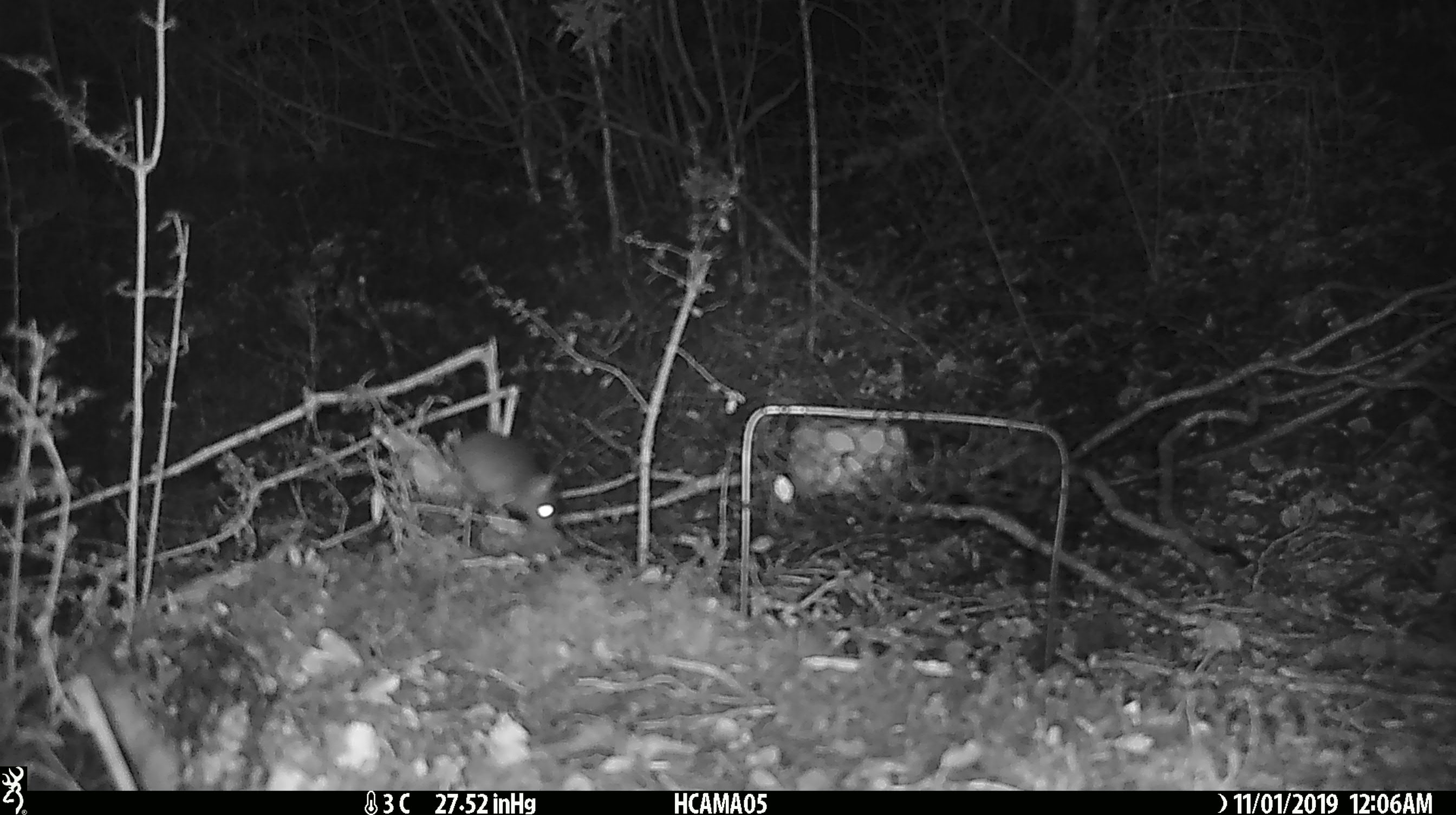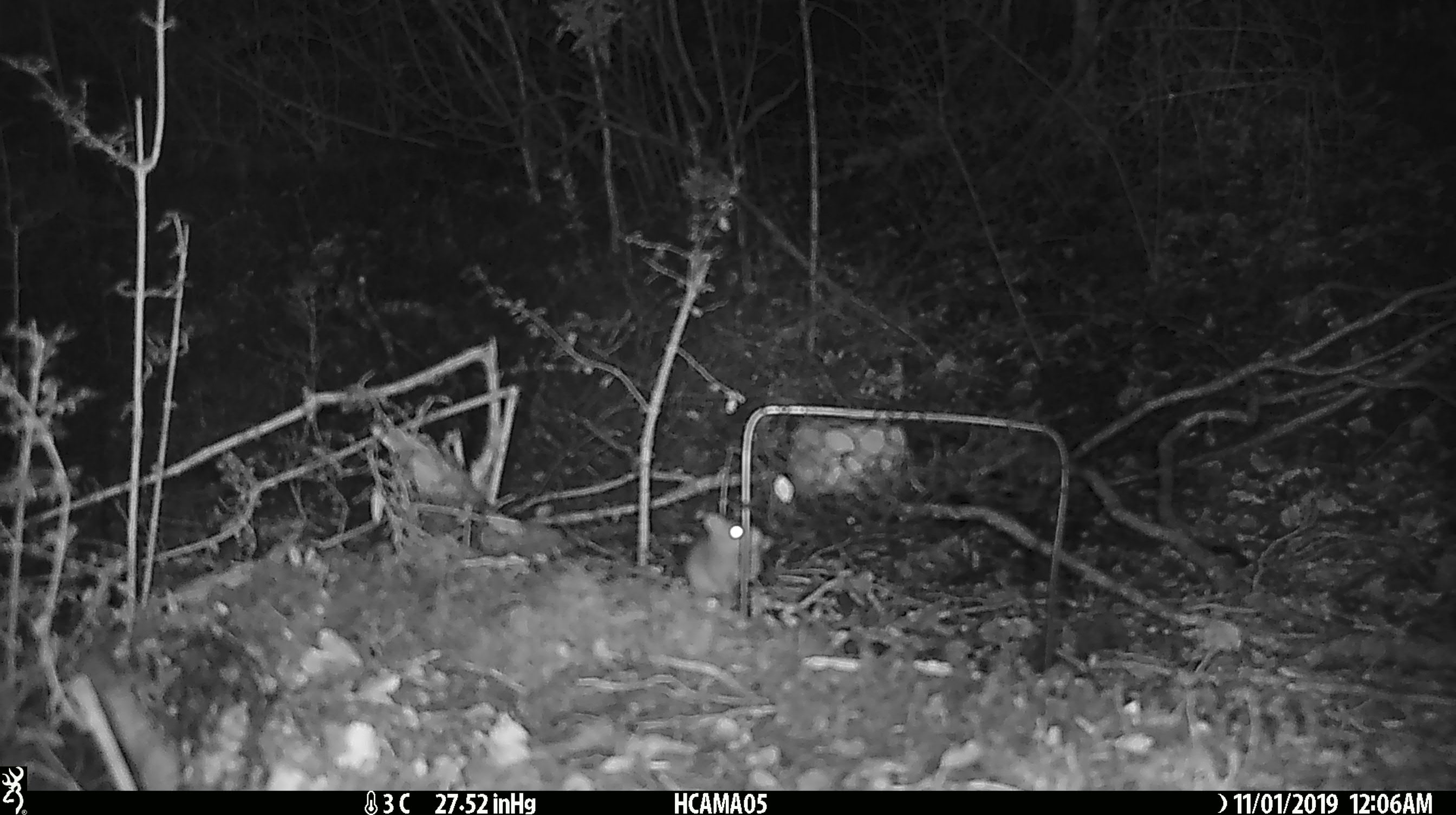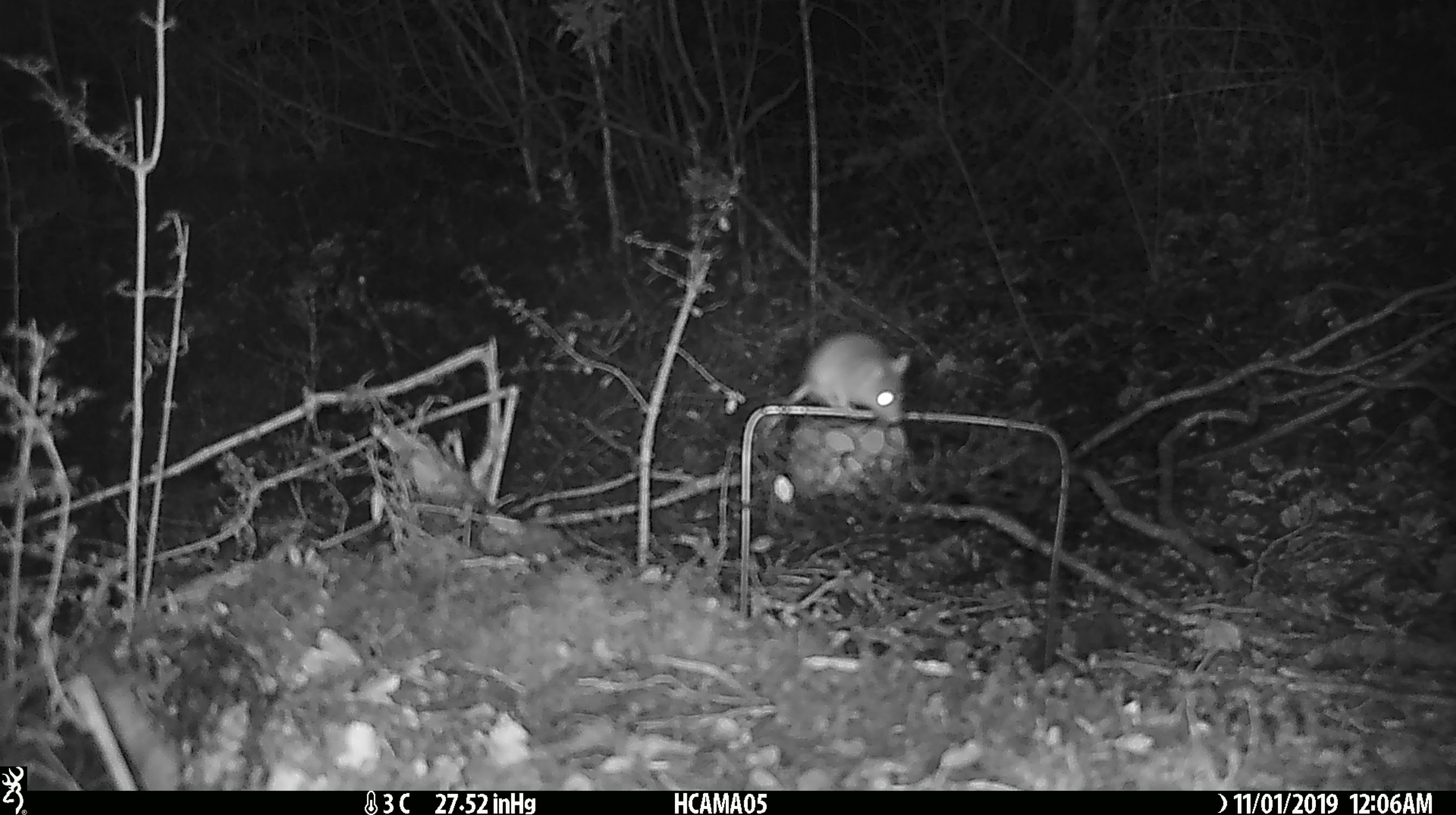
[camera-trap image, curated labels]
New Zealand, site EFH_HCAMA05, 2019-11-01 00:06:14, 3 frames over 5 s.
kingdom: Animalia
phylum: Chordata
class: Mammalia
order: Rodentia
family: Muridae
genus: Mus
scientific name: Mus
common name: mouse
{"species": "mouse (Mus)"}